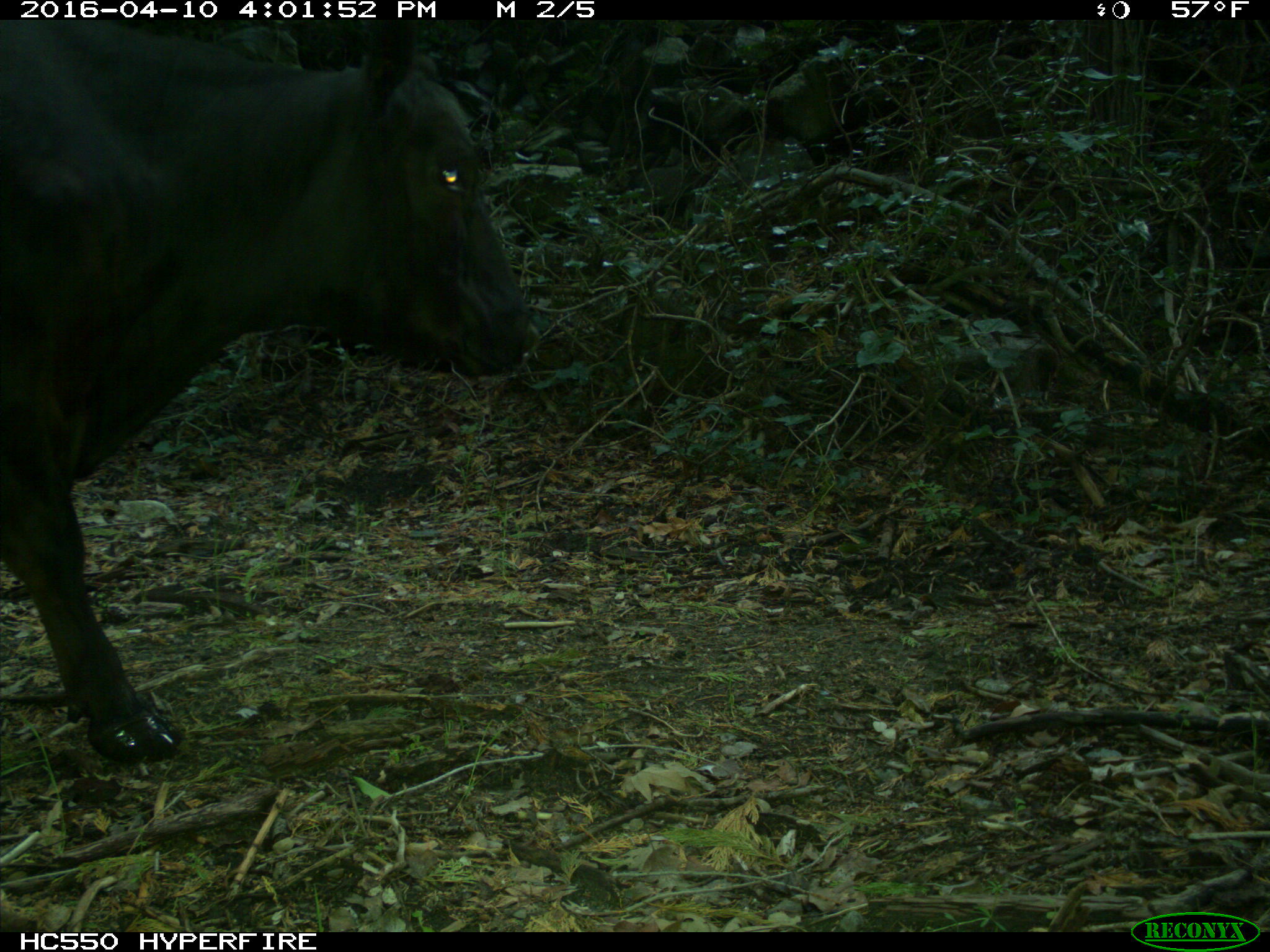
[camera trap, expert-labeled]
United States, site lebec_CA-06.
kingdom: Animalia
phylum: Chordata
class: Mammalia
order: Artiodactyla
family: Bovidae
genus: Bos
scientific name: Bos taurus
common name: domestic cow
Bos taurus (domestic cow).